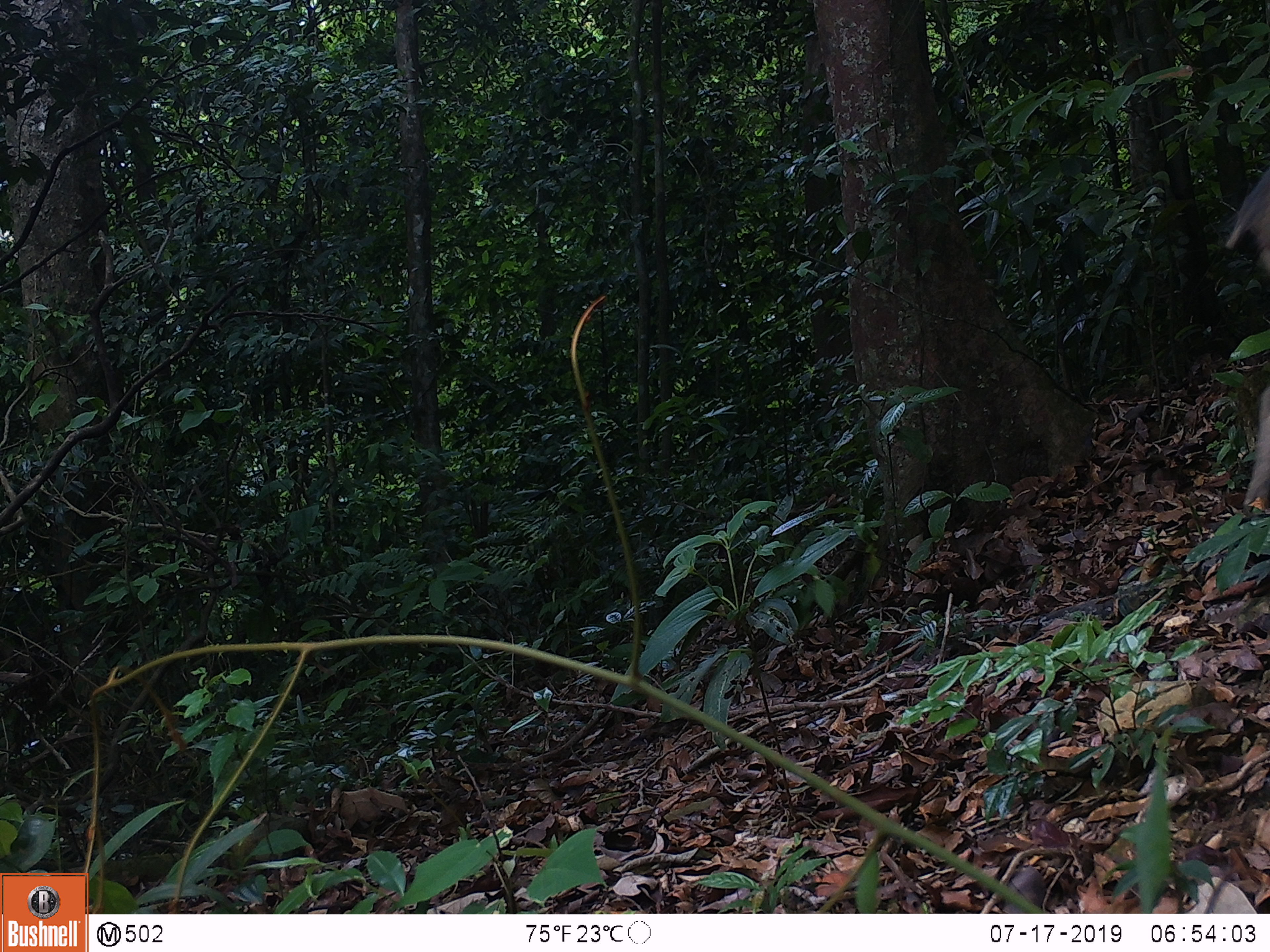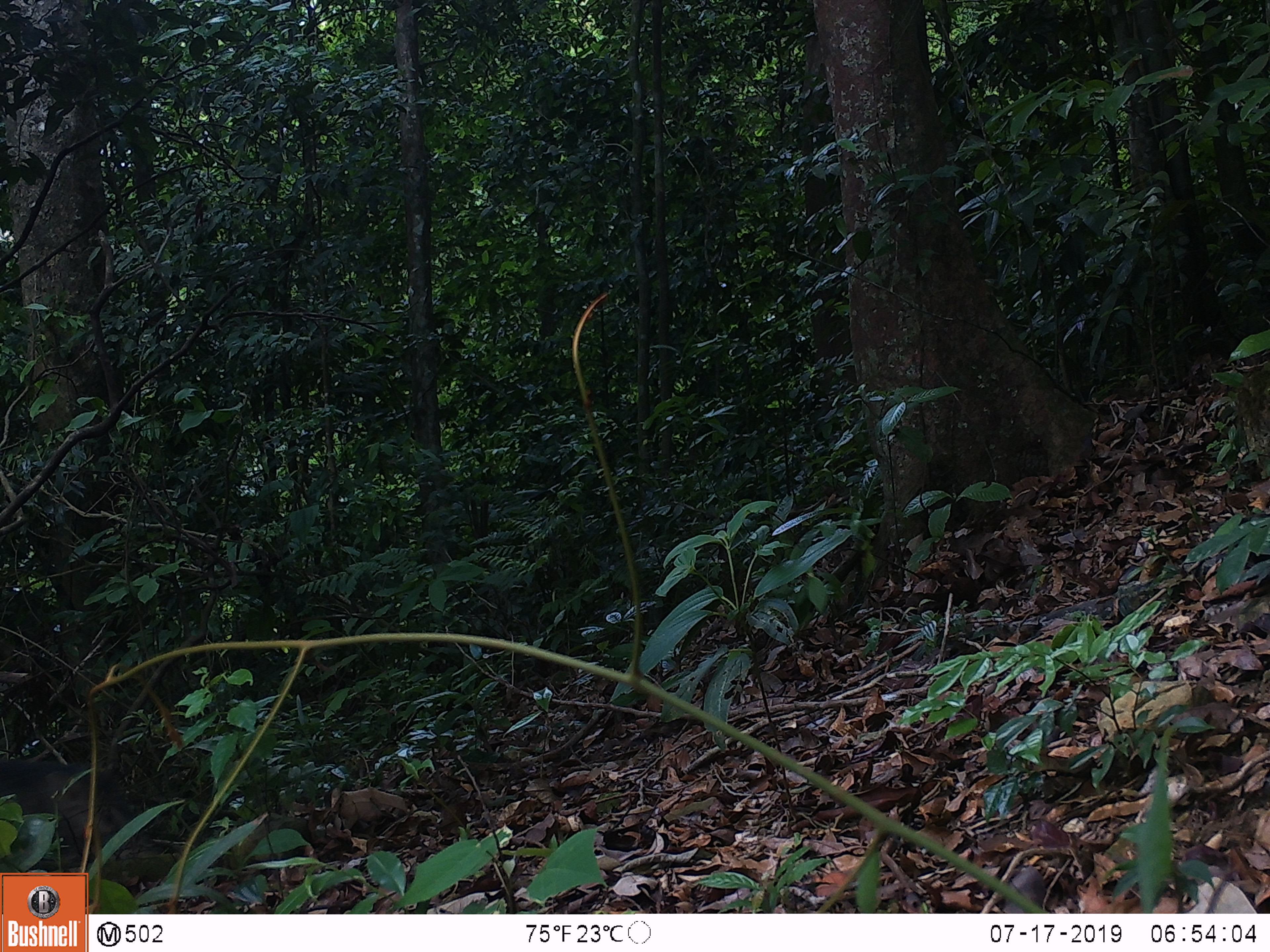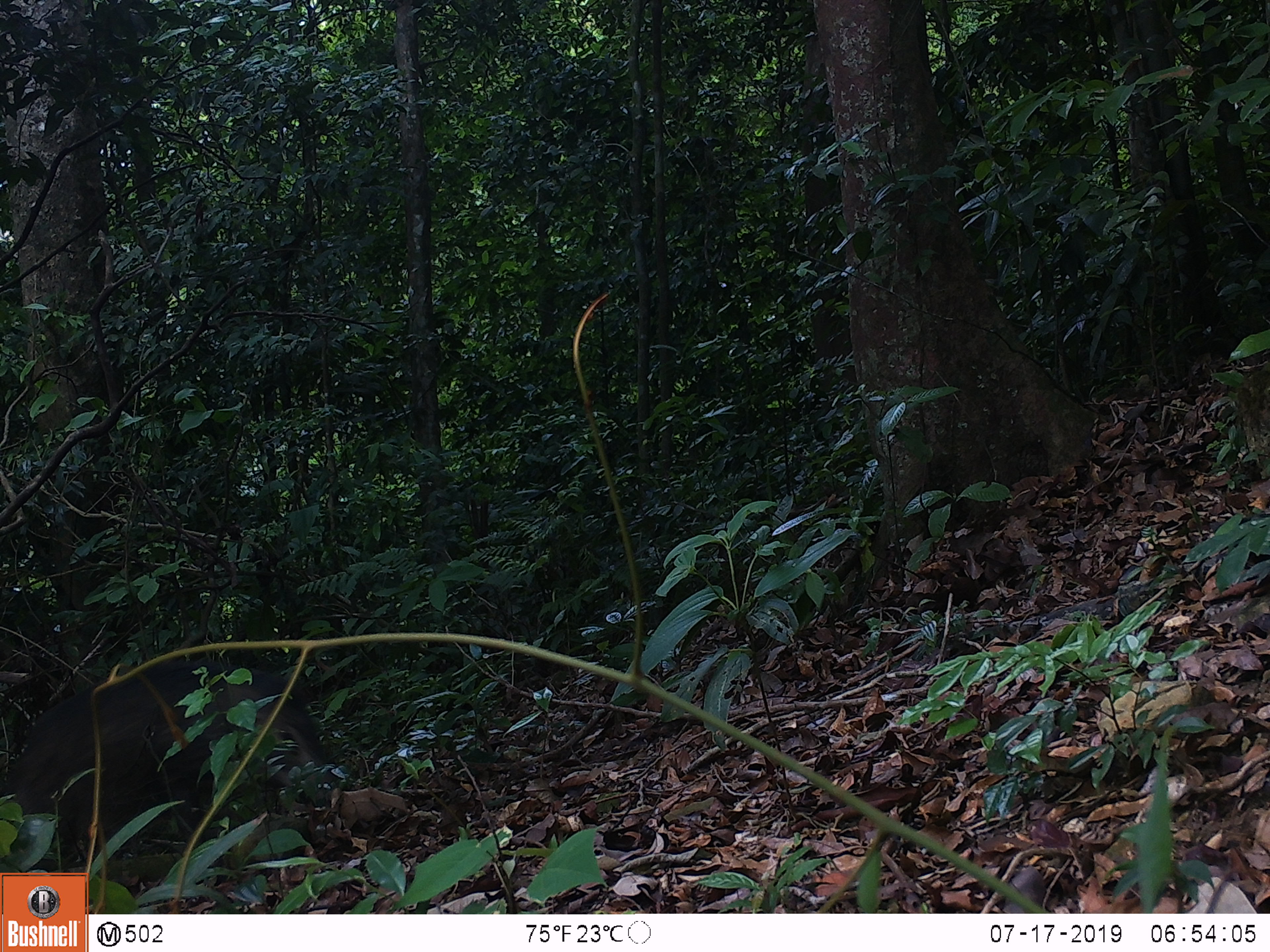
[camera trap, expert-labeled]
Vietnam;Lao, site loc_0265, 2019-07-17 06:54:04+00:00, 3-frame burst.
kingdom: Animalia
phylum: Chordata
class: Mammalia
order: Artiodactyla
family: Suidae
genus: Sus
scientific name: Sus scrofa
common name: eurasian wild pig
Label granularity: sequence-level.